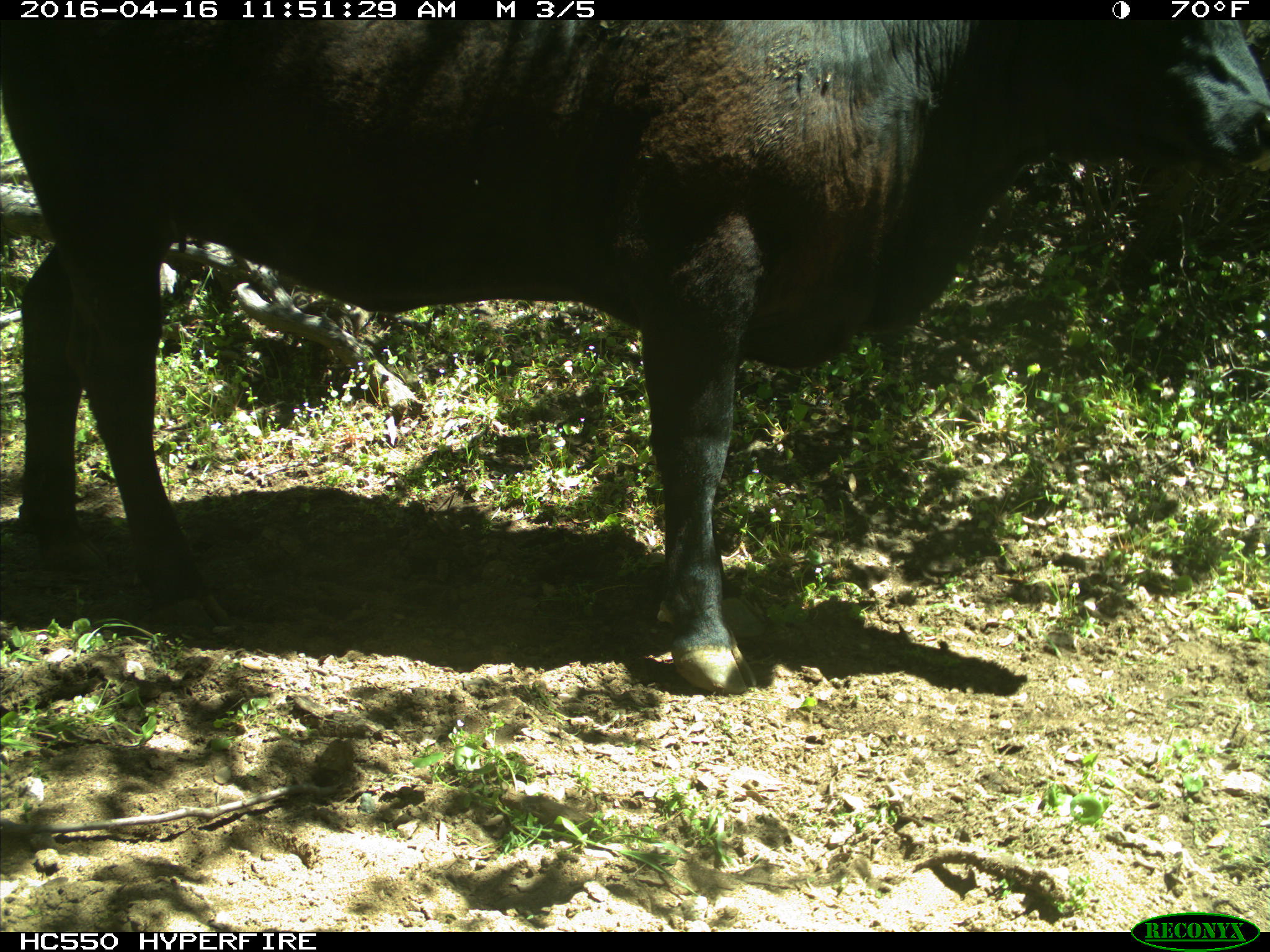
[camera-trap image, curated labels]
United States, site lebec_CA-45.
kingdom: Animalia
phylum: Chordata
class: Mammalia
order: Artiodactyla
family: Bovidae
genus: Bos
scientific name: Bos taurus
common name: domestic cow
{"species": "Bos taurus (domestic cow)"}